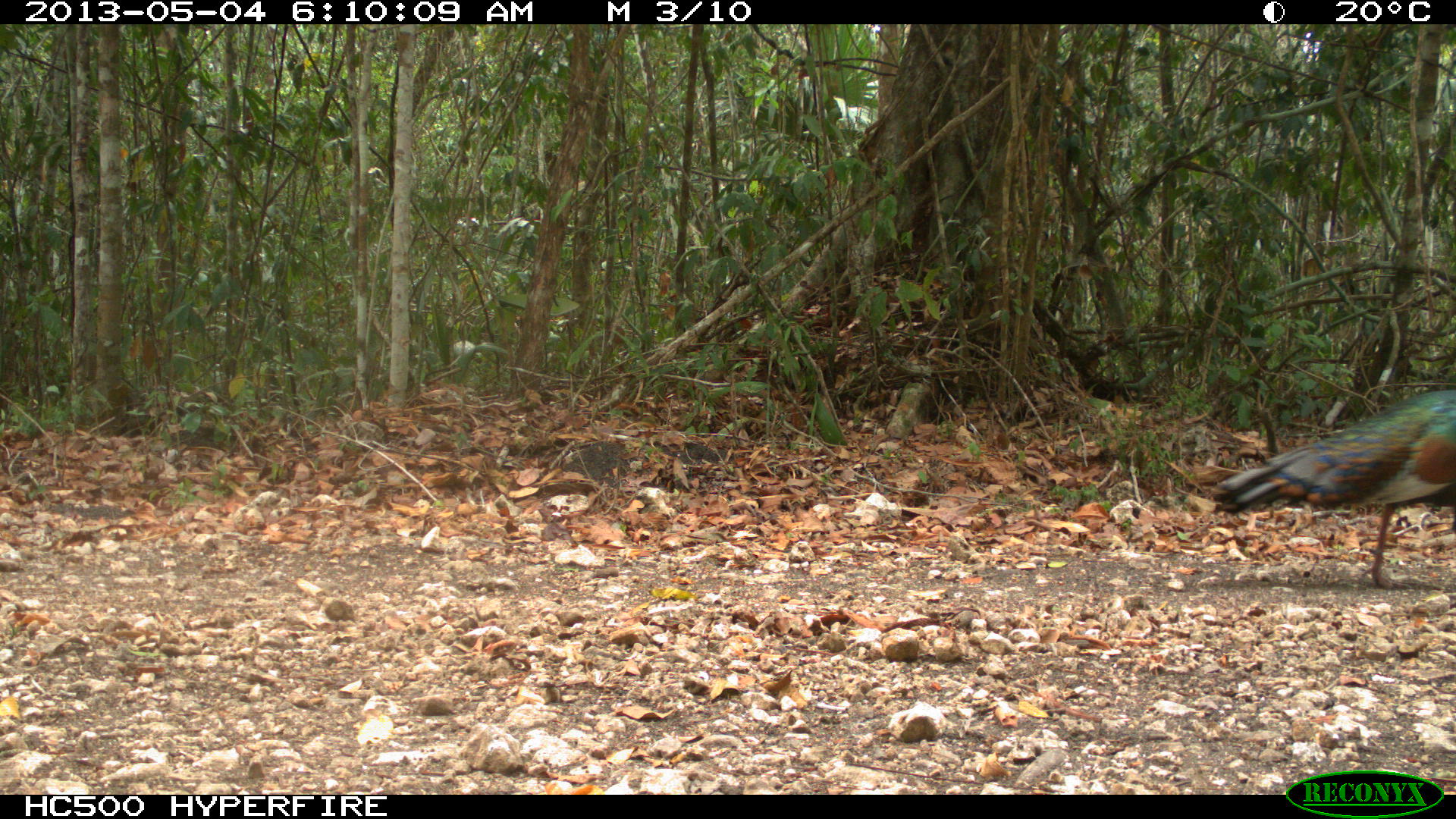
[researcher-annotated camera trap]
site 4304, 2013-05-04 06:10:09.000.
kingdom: Animalia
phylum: Chordata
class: Aves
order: Galliformes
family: Phasianidae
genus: Meleagris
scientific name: Meleagris ocellata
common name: ocellated turkey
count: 1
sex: male